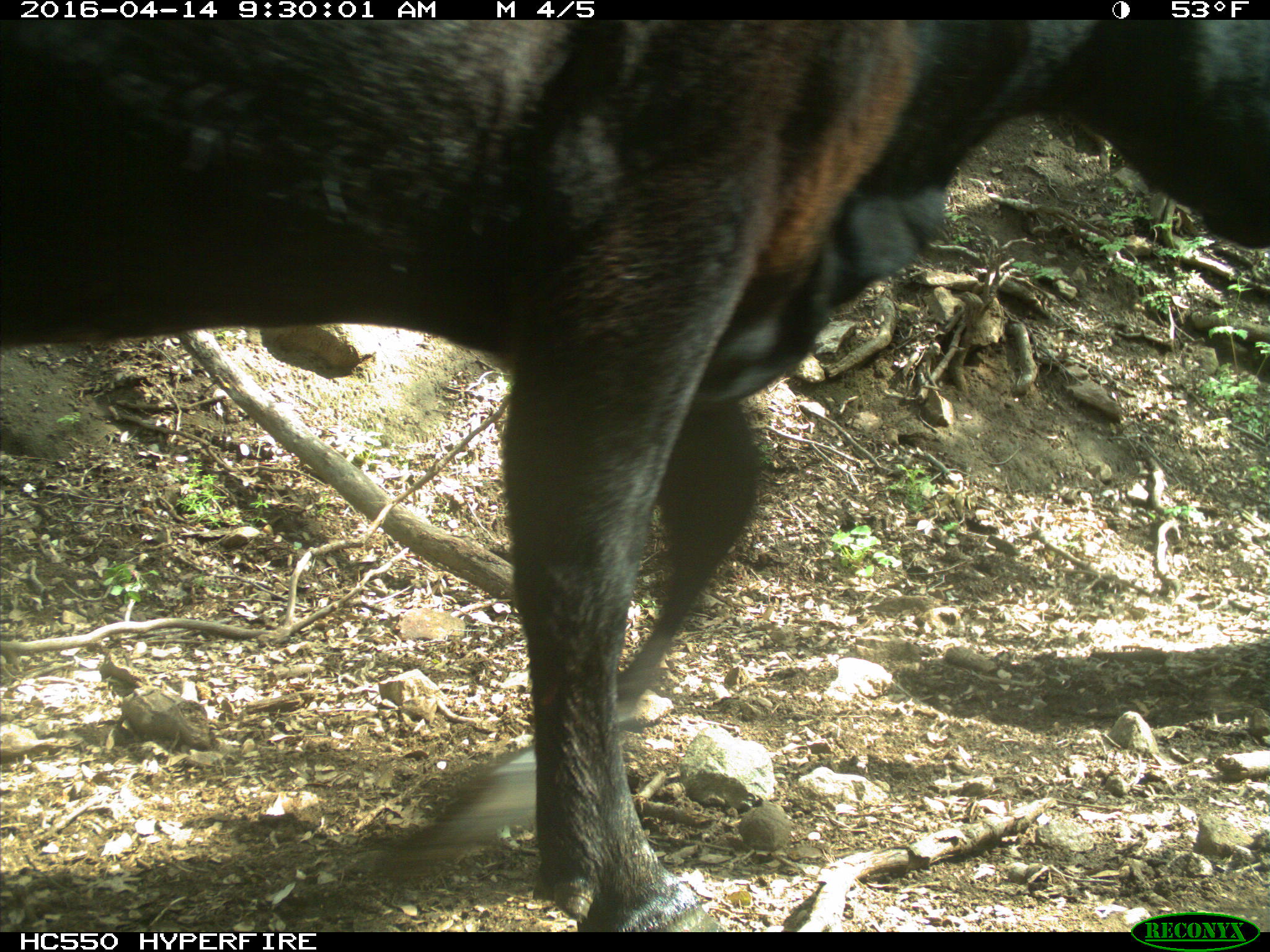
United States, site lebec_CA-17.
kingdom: Animalia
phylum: Chordata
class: Mammalia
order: Artiodactyla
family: Bovidae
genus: Bos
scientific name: Bos taurus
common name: domestic cow